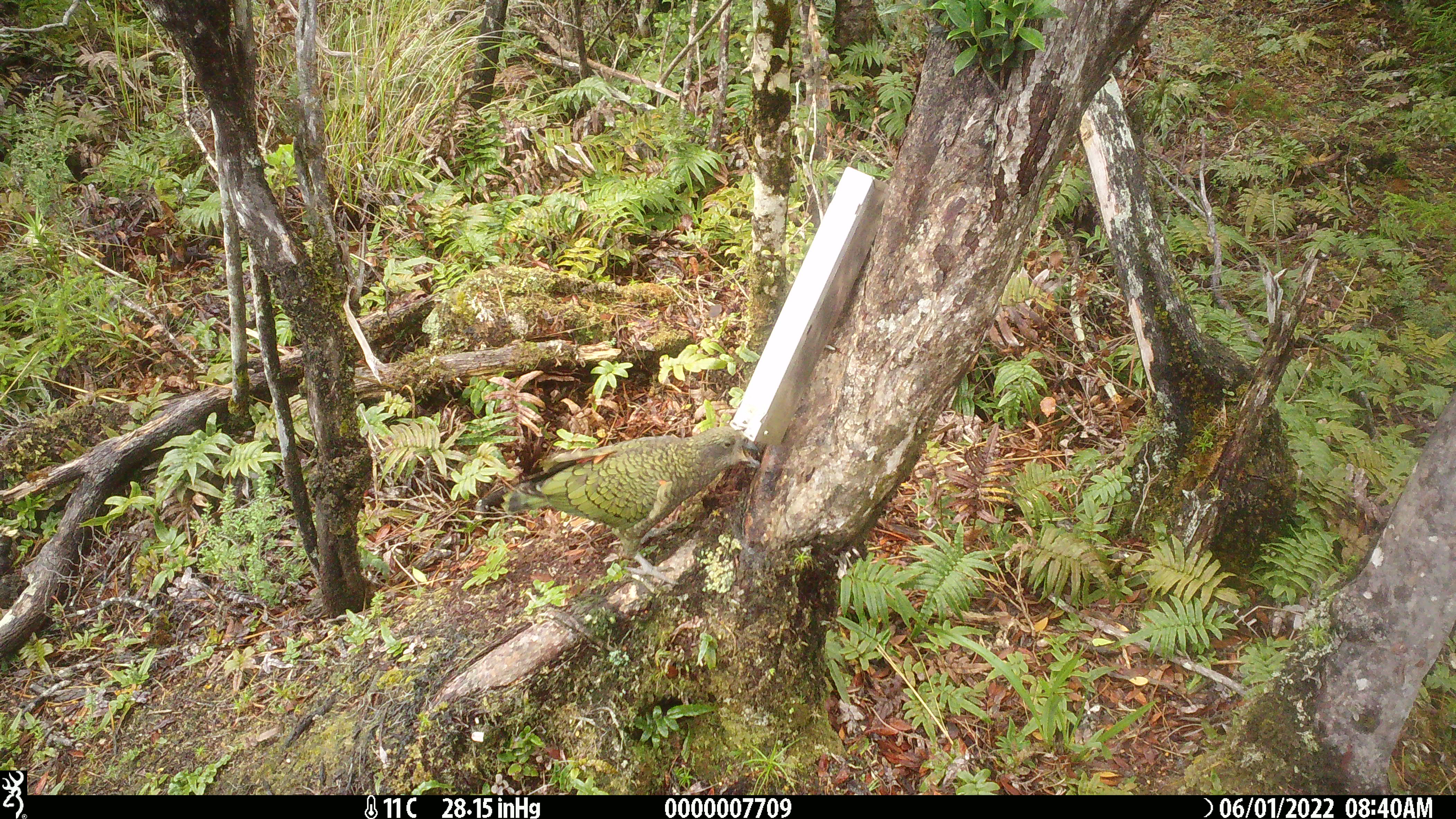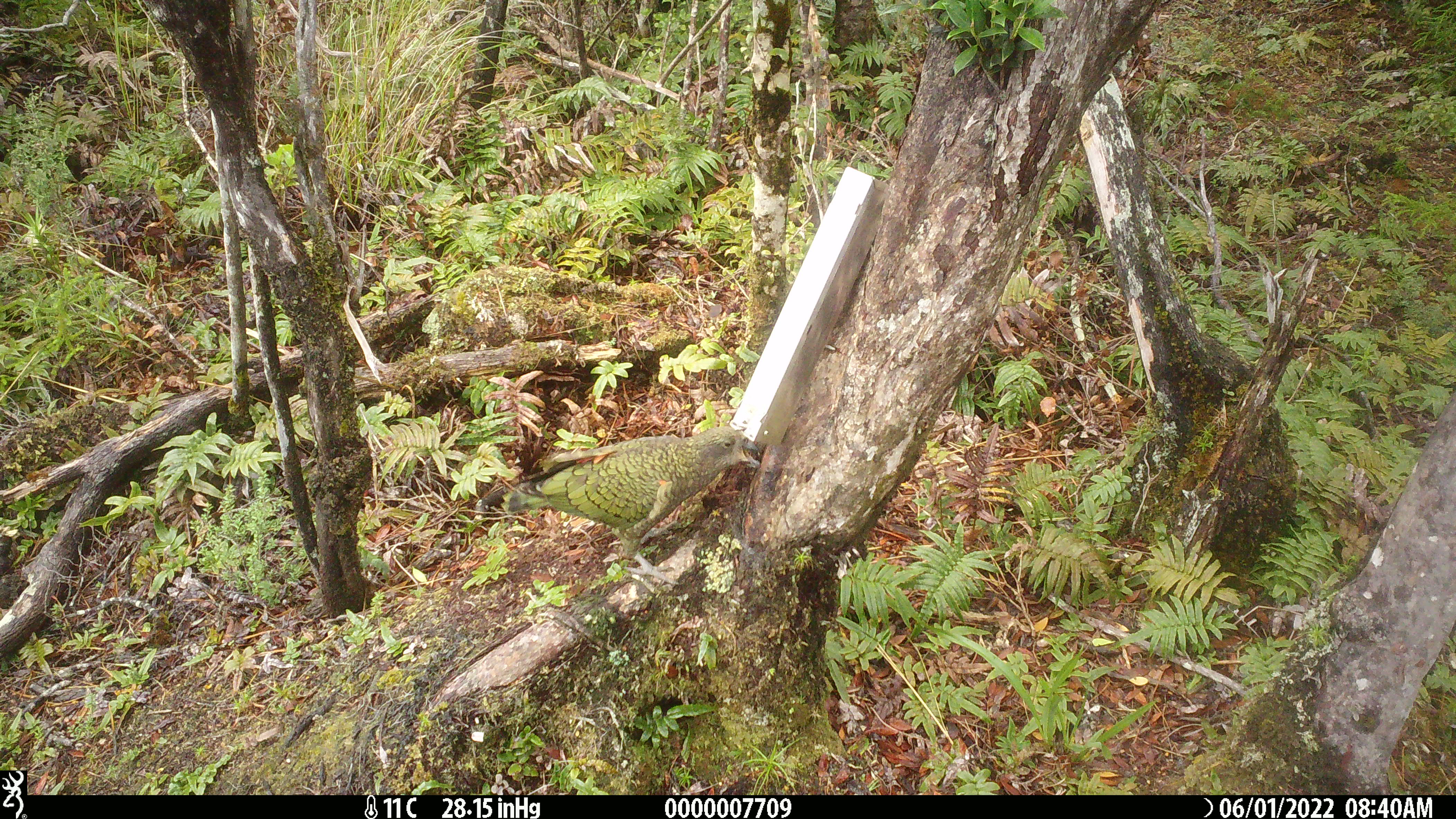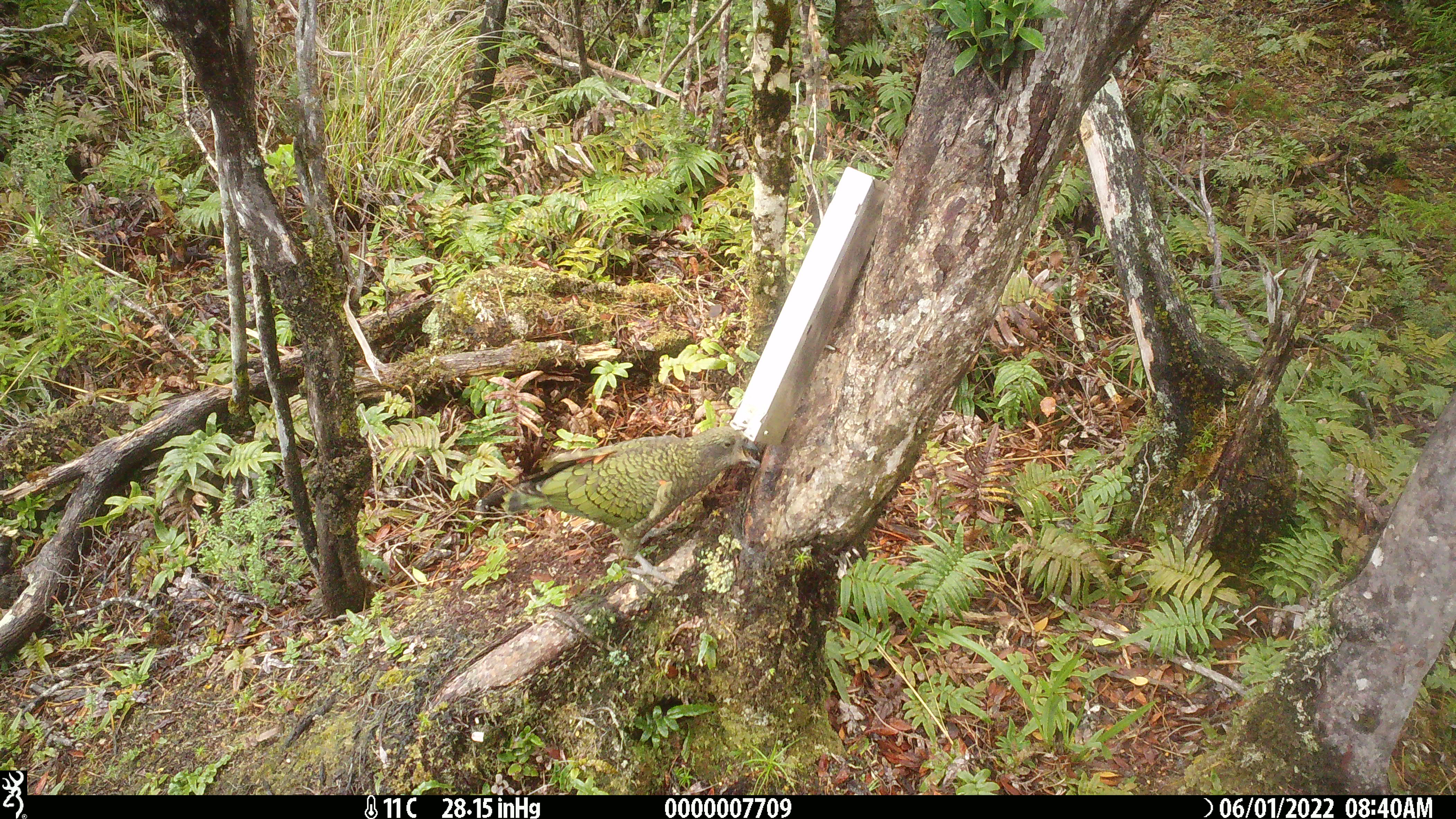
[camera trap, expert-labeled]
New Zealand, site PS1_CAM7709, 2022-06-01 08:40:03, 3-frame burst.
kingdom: Animalia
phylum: Chordata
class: Aves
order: Psittaciformes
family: Strigopidae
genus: Nestor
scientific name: Nestor notabilis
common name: kea